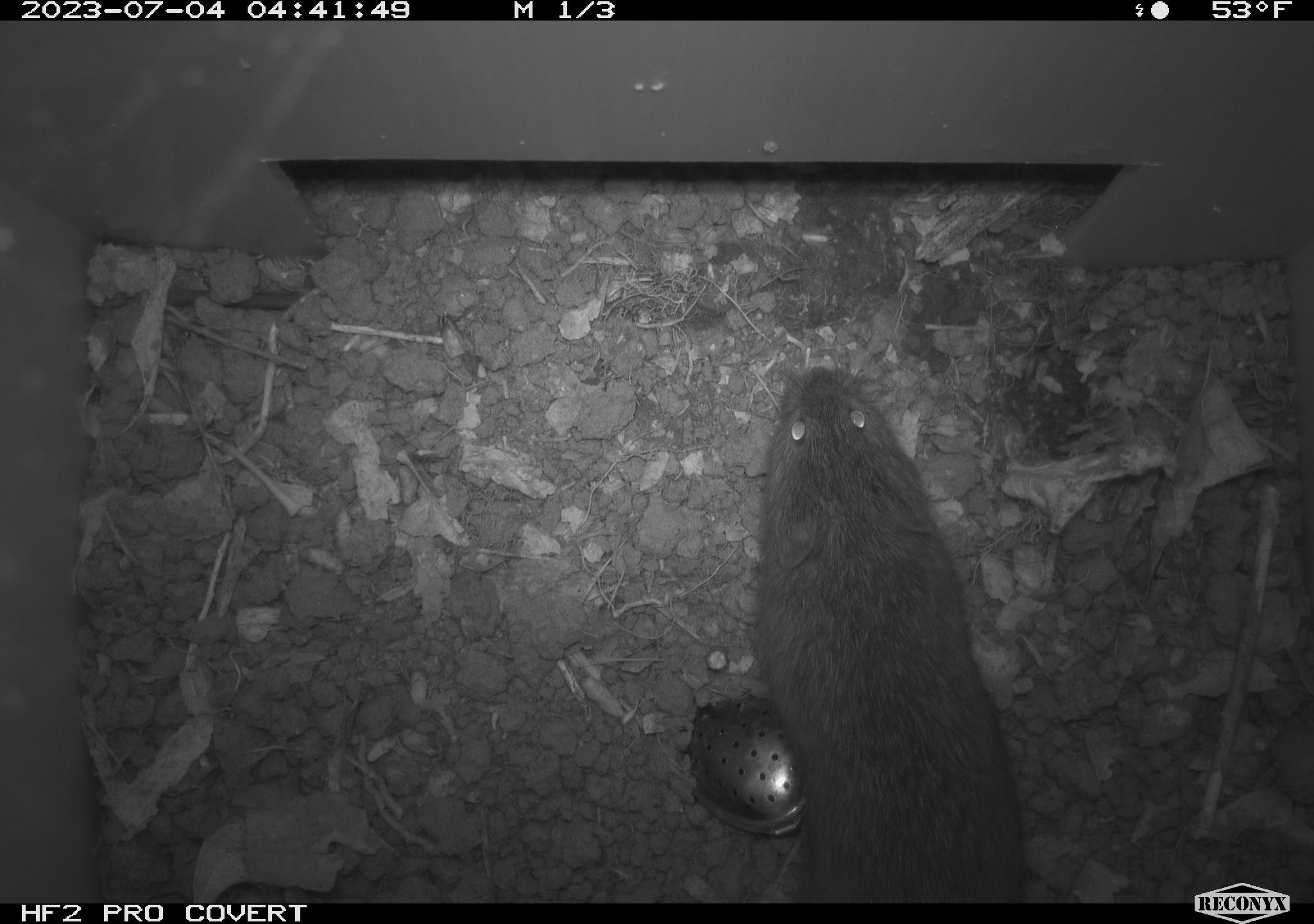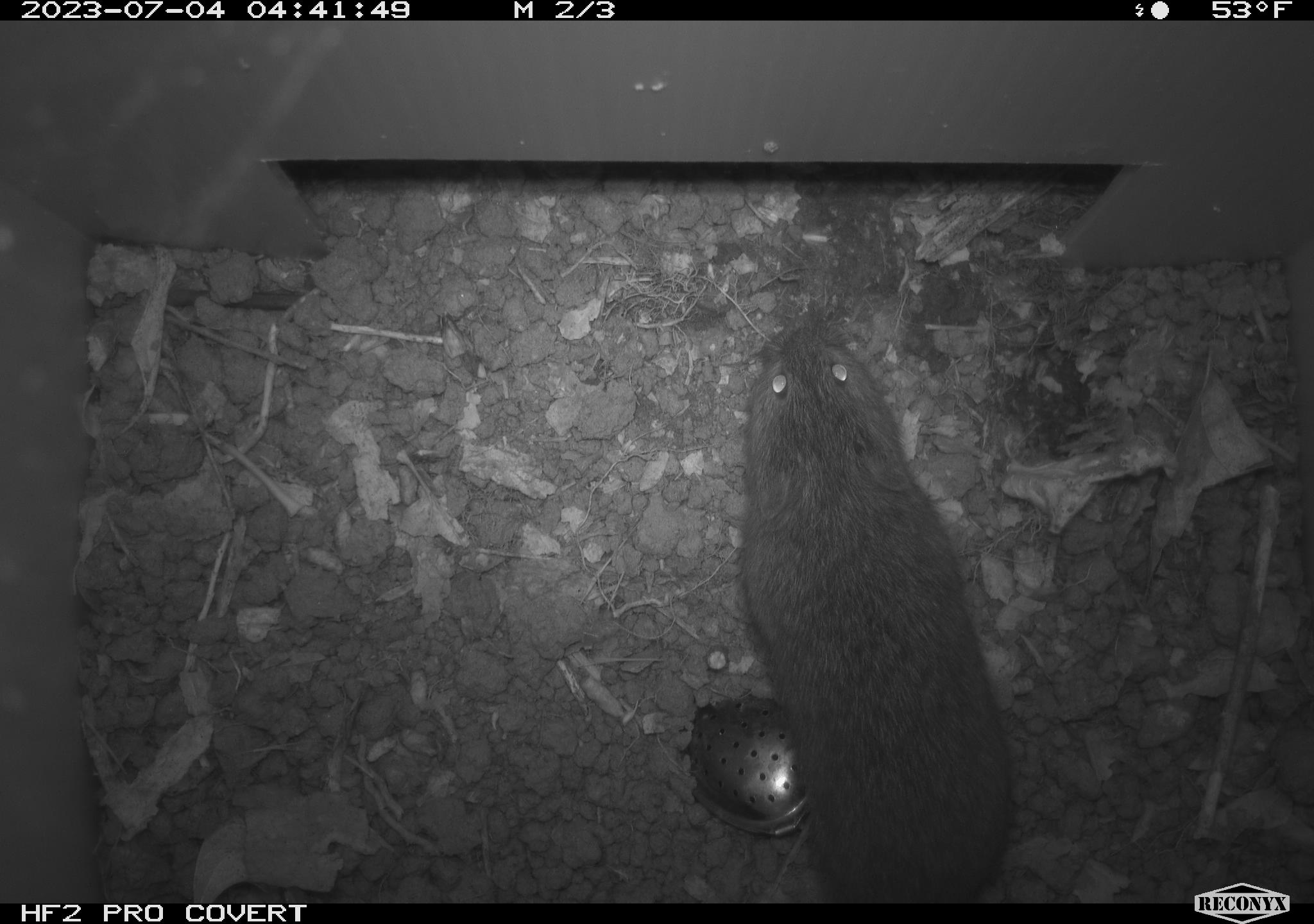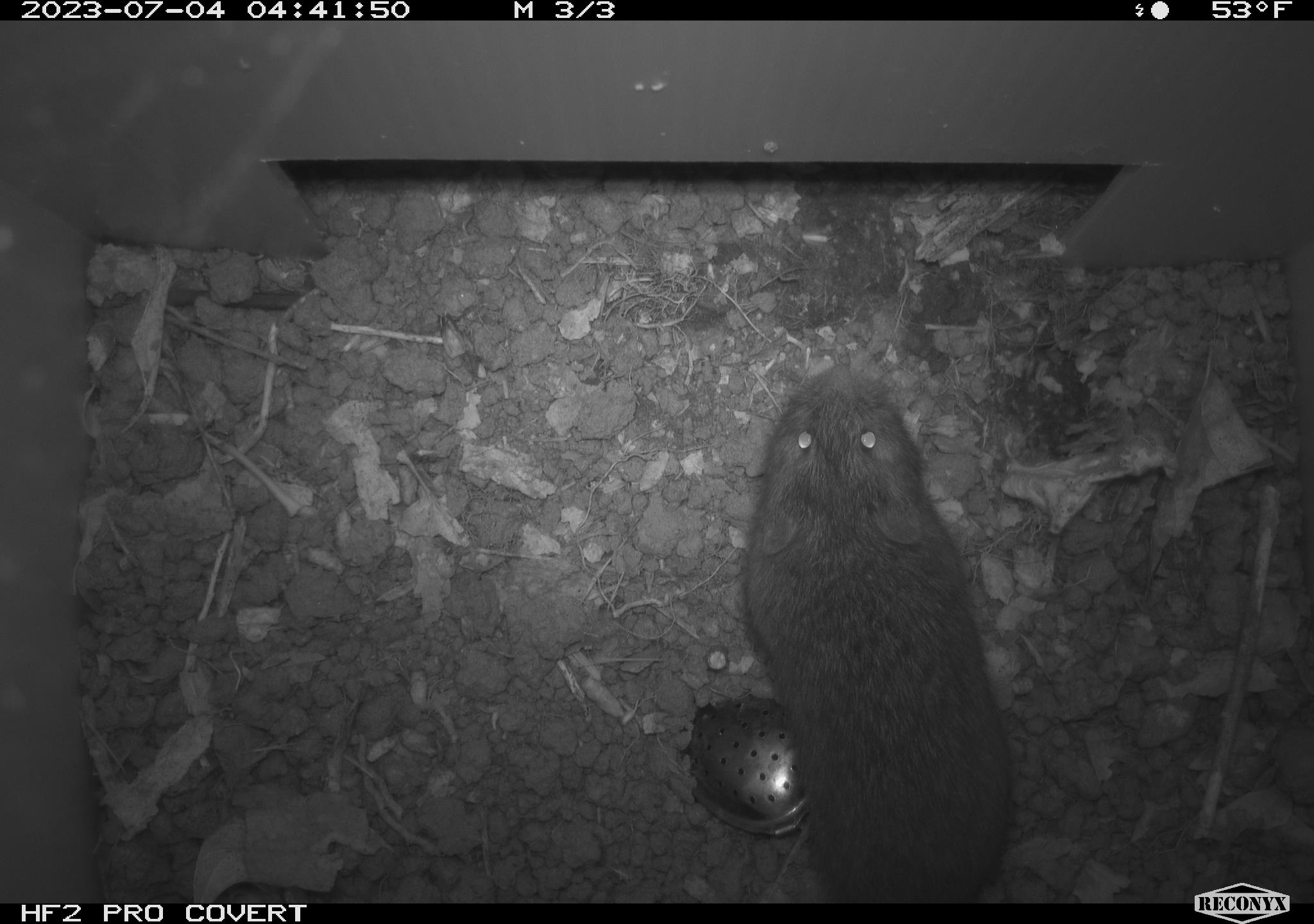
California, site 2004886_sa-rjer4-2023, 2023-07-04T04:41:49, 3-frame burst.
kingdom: Animalia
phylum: Chordata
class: Mammalia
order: Rodentia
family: Cricetidae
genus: Microtus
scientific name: Microtus californicus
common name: california vole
California vole (Microtus californicus).